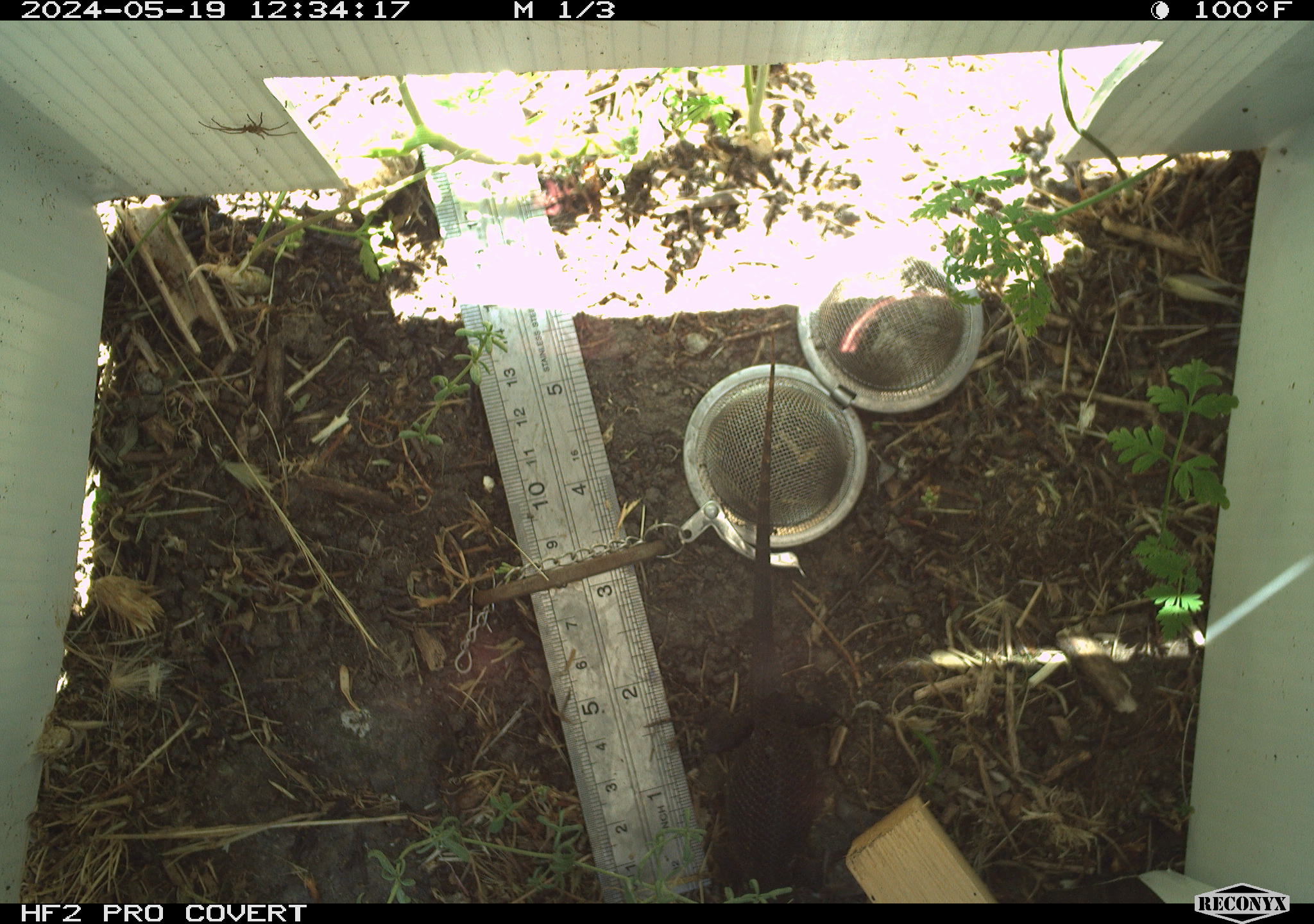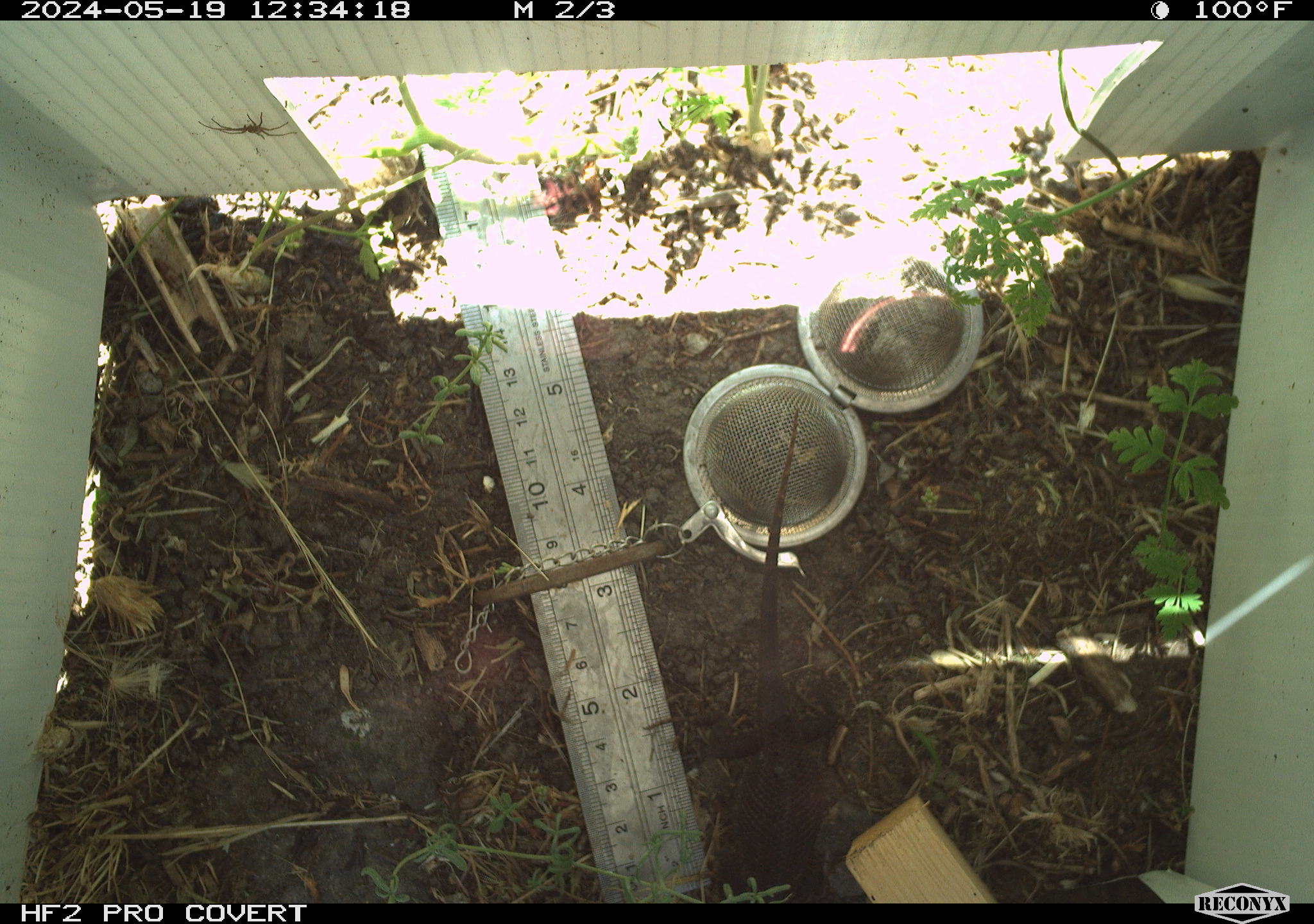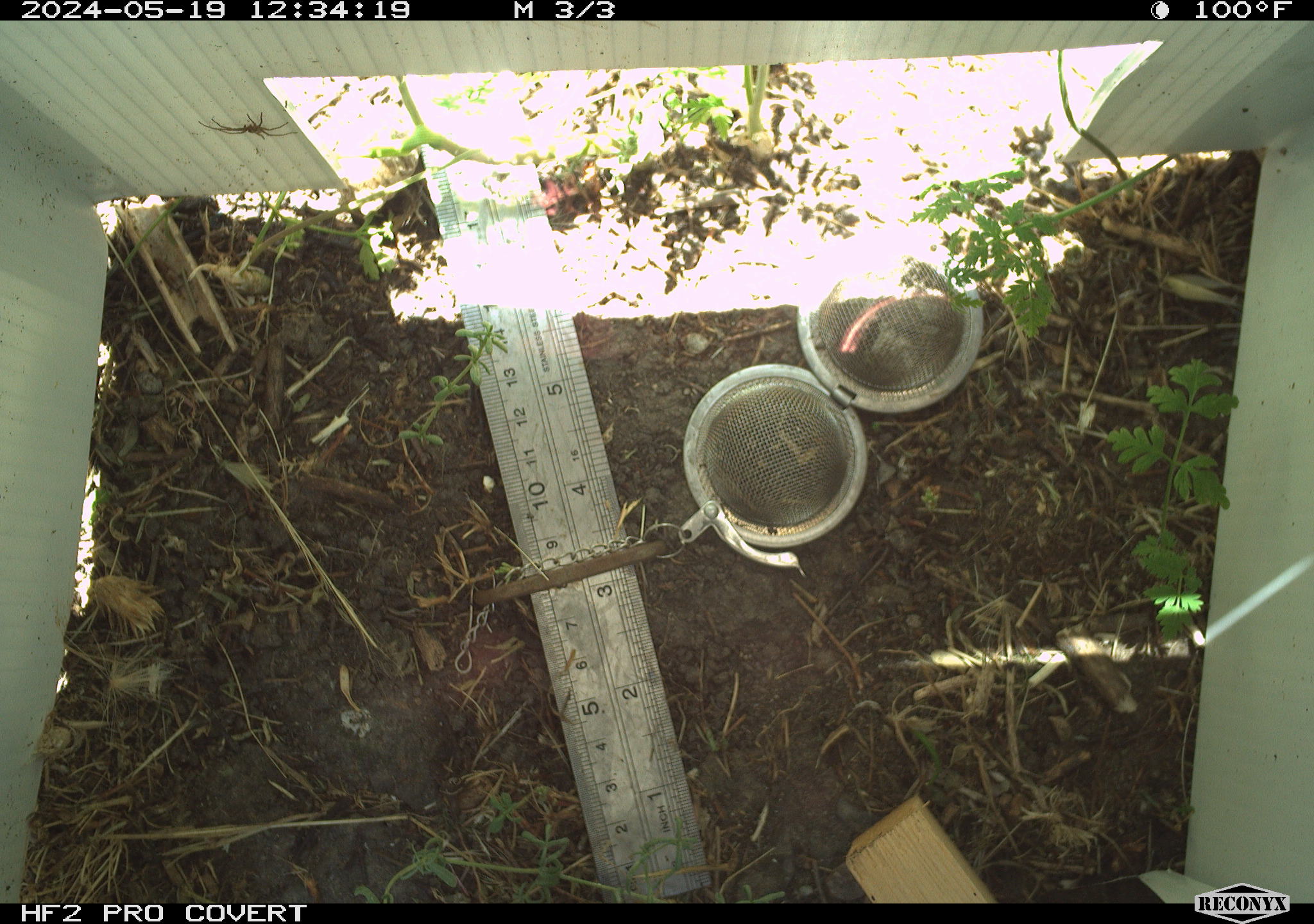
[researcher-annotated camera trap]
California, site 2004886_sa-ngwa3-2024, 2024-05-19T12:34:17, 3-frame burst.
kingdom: Animalia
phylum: Chordata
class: Reptilia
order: Squamata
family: Phrynosomatidae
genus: Sceloporus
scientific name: Sceloporus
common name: spiny lizards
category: sceloporus species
Sceloporus species (spiny lizards) (Sceloporus).